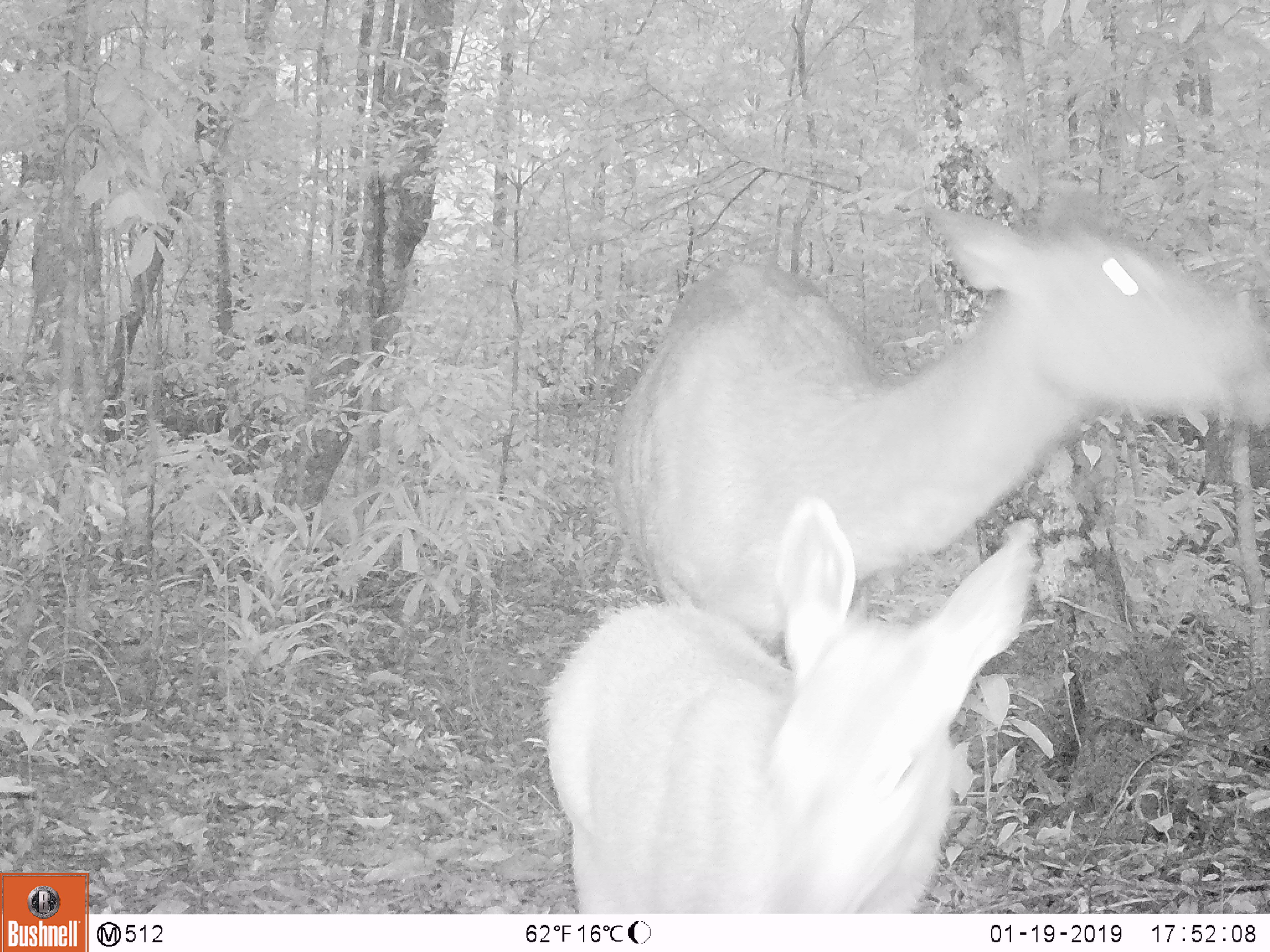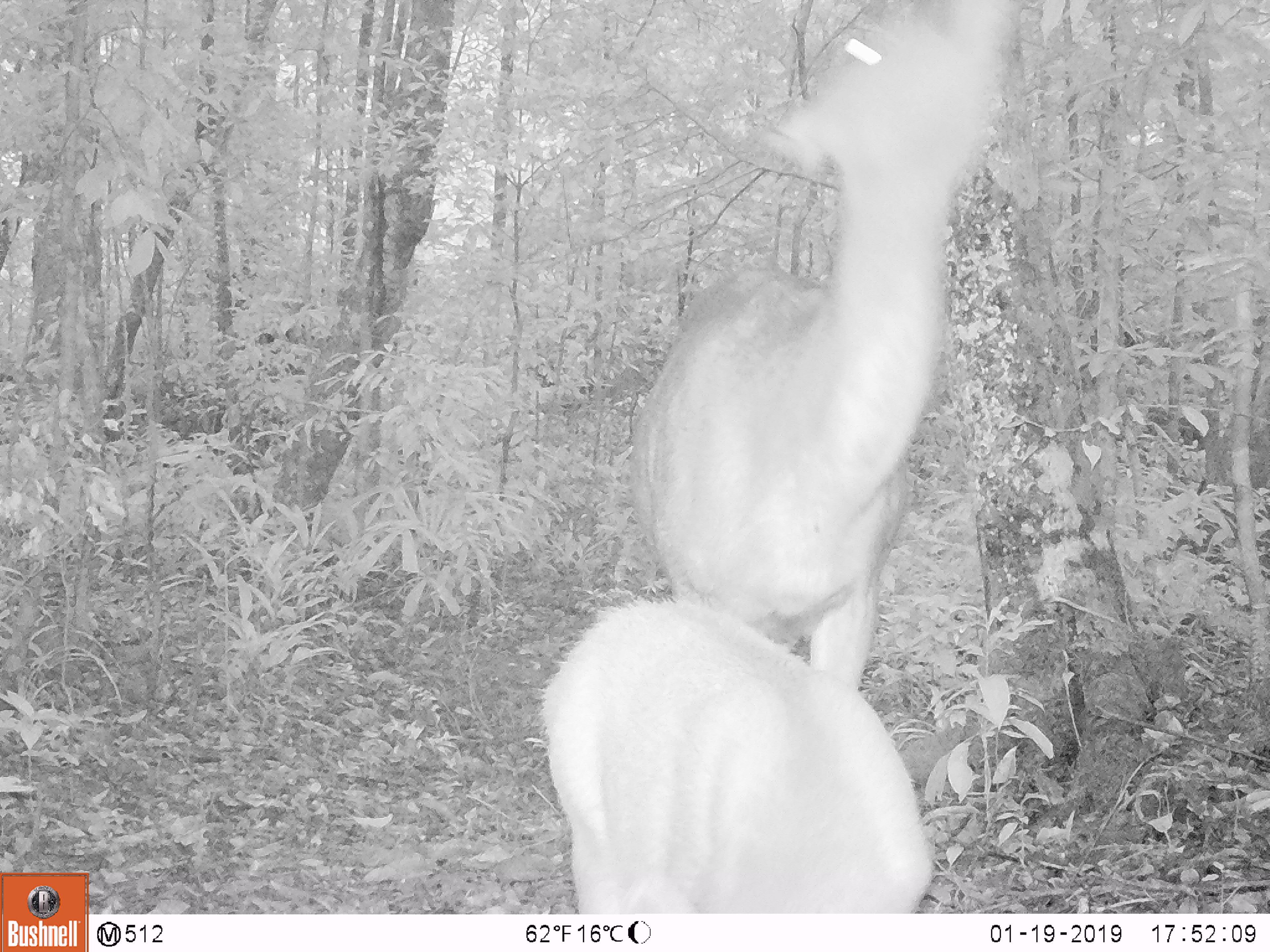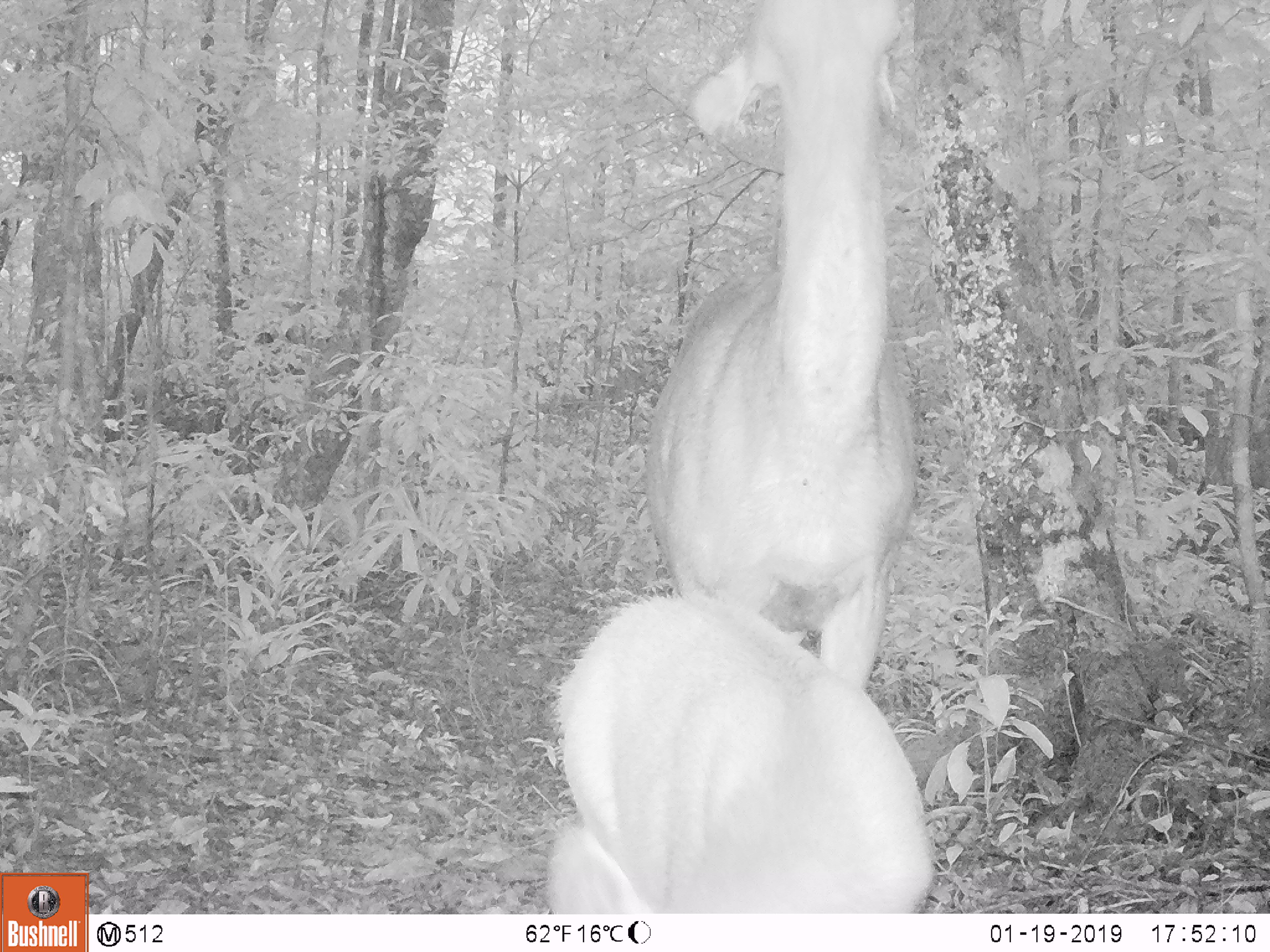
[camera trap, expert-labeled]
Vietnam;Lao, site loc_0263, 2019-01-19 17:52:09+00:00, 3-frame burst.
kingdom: Animalia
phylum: Chordata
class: Mammalia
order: Artiodactyla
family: Cervidae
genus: Rusa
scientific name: Rusa unicolor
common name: sambar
Sambar (Rusa unicolor). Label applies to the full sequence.